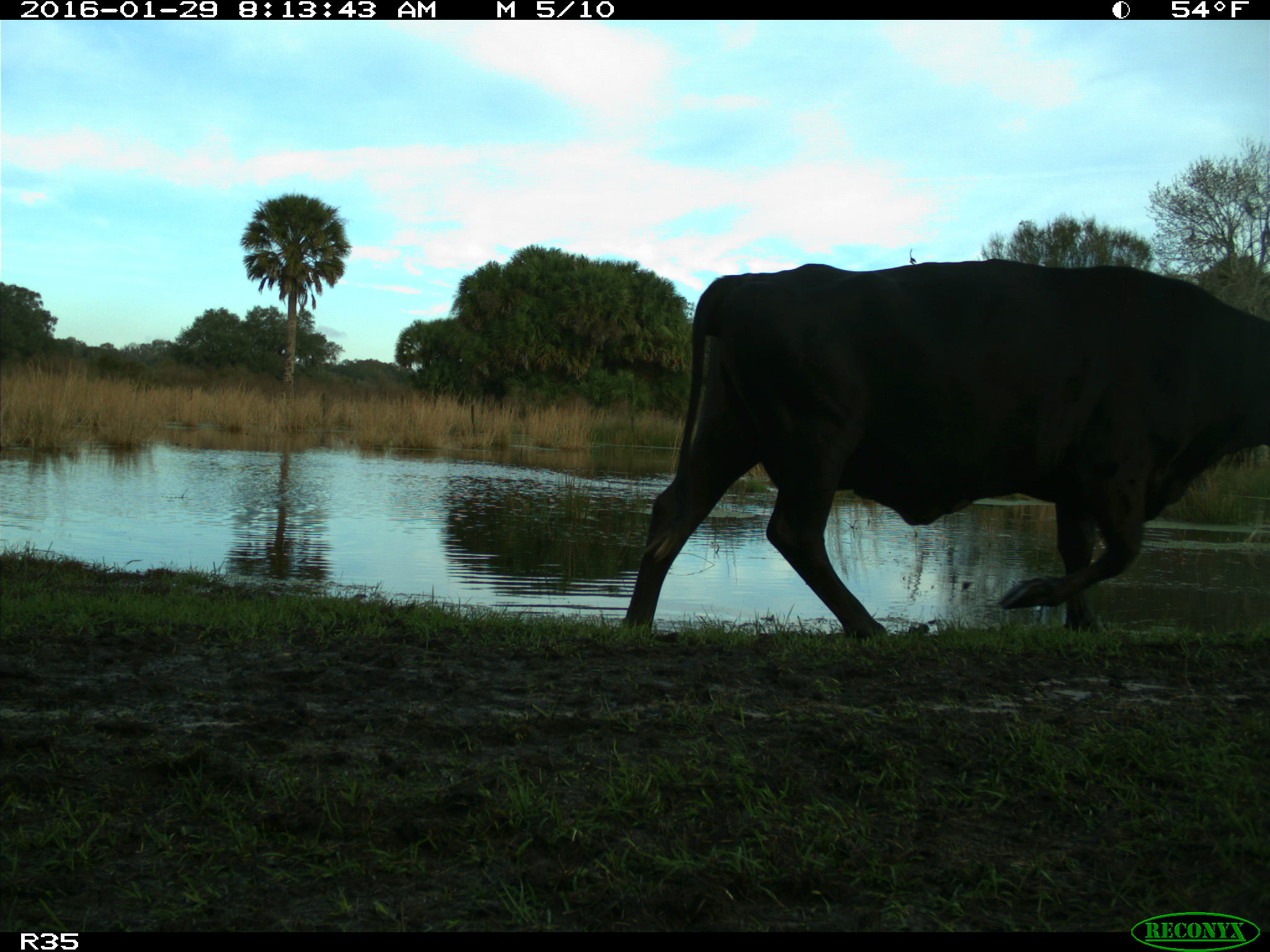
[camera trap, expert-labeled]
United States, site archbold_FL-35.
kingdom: Animalia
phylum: Chordata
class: Mammalia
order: Artiodactyla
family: Bovidae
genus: Bos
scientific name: Bos taurus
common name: domestic cow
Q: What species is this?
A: Bos taurus (domestic cow).